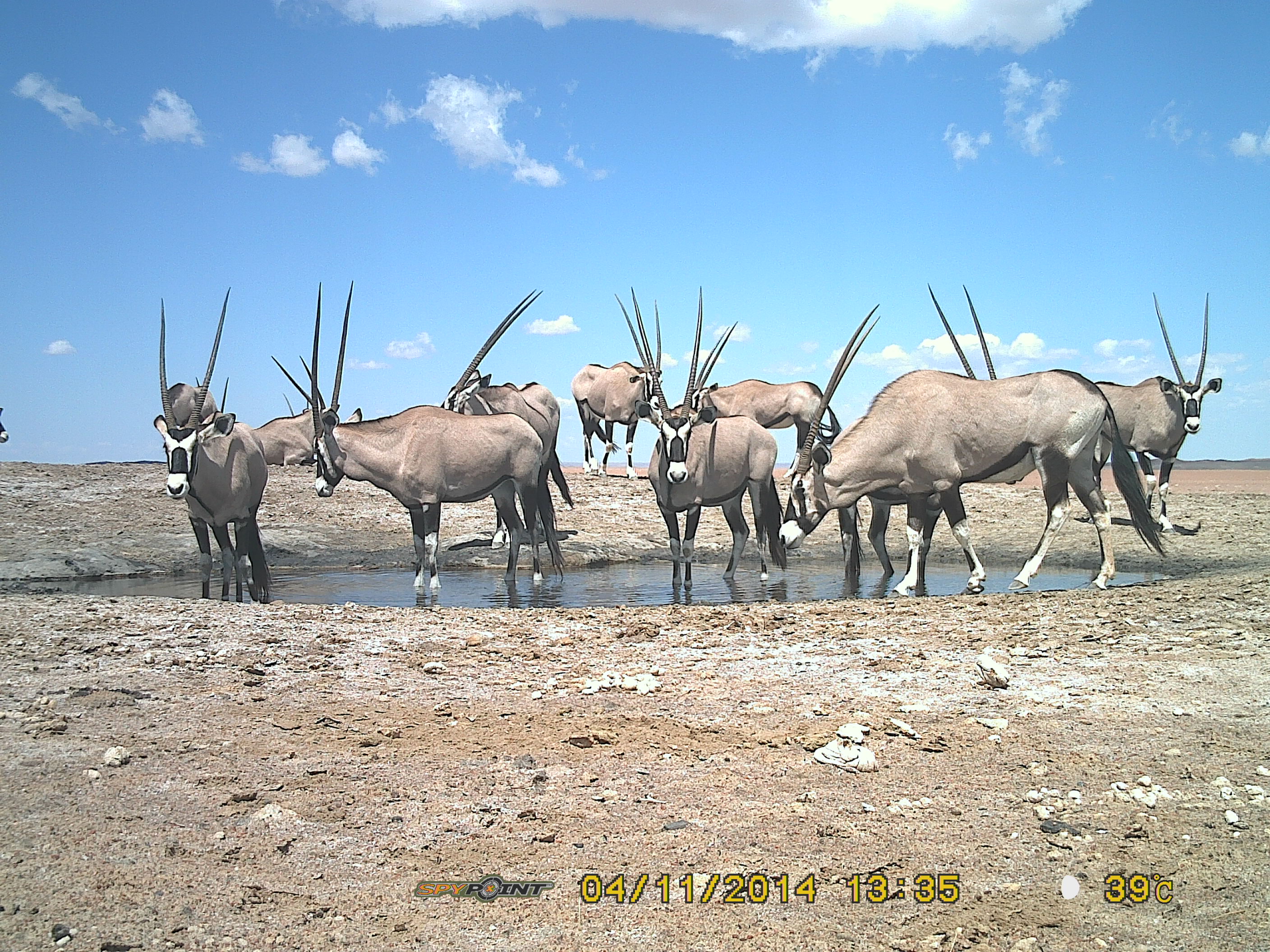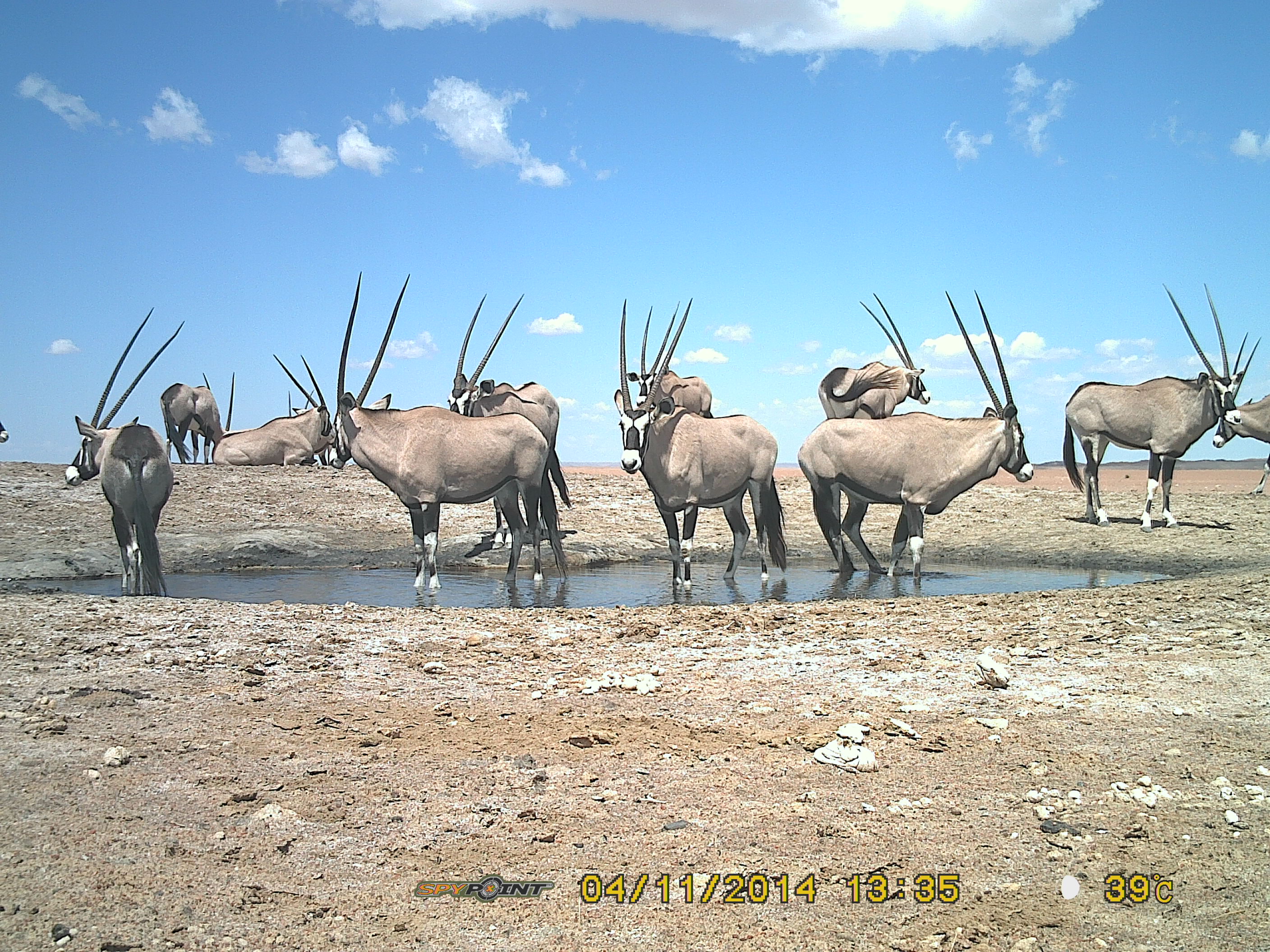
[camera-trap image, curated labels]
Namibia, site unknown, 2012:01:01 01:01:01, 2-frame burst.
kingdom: Animalia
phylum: Chordata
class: Mammalia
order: Artiodactyla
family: Bovidae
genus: Oryx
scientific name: Oryx gazella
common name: gemsbok